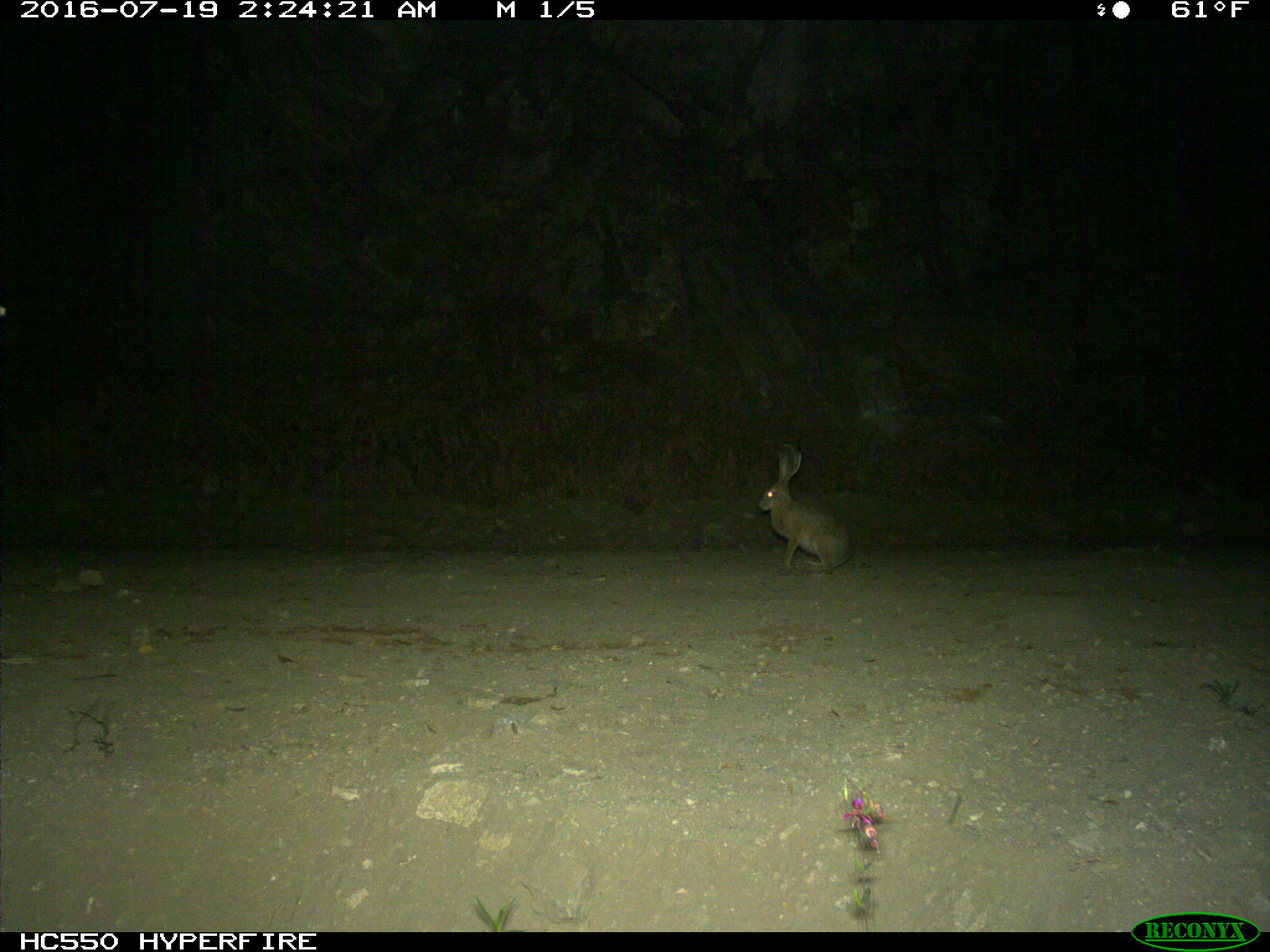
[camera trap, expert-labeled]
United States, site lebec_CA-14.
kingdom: Animalia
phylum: Chordata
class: Mammalia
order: Lagomorpha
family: Leporidae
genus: Lepus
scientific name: Lepus californicus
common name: black-tailed jackrabbit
Lepus californicus (black-tailed jackrabbit).